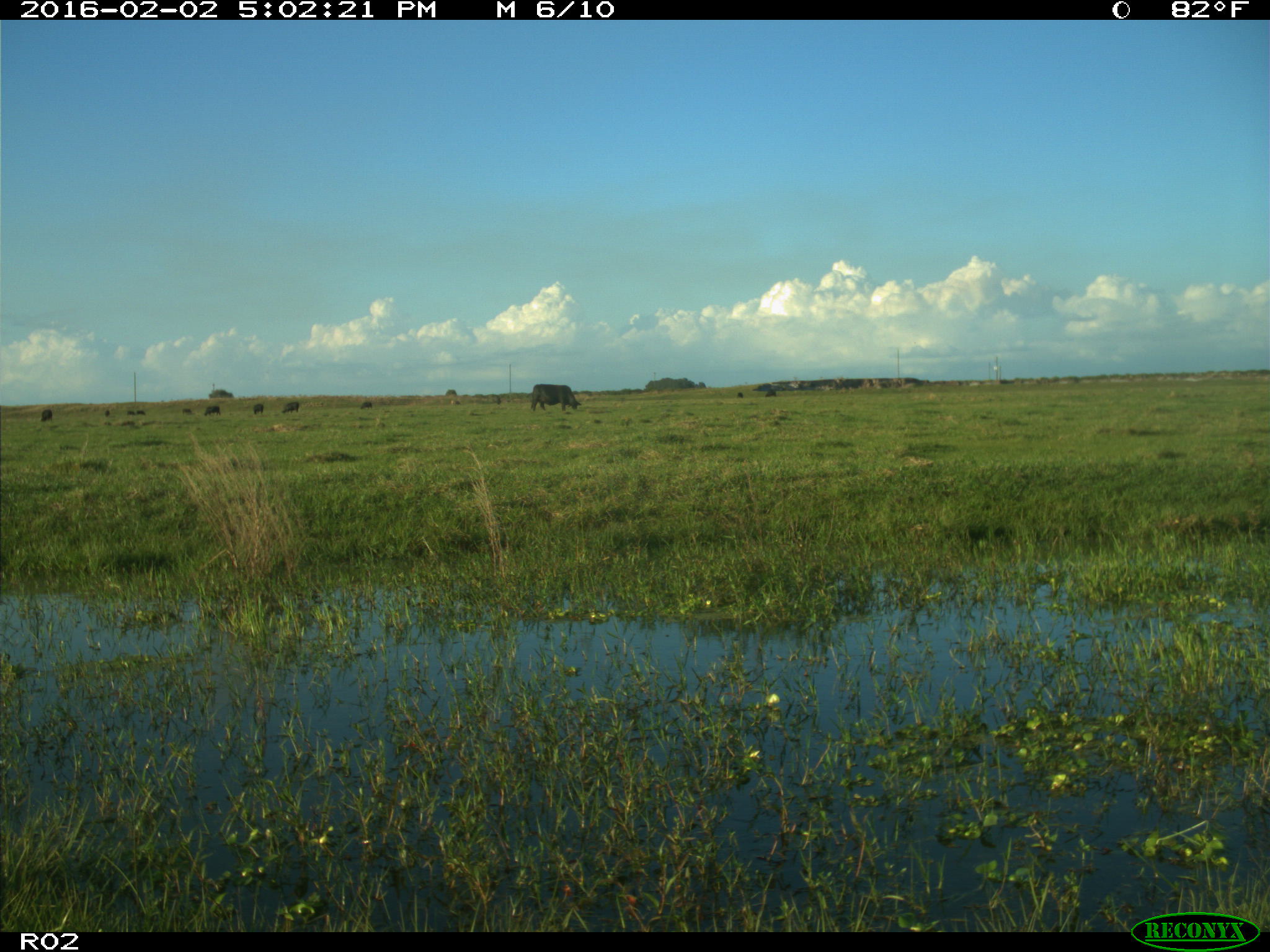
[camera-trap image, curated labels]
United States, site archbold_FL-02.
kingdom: Animalia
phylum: Chordata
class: Mammalia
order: Artiodactyla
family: Bovidae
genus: Bos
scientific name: Bos taurus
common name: domestic cow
Bos taurus (domestic cow).